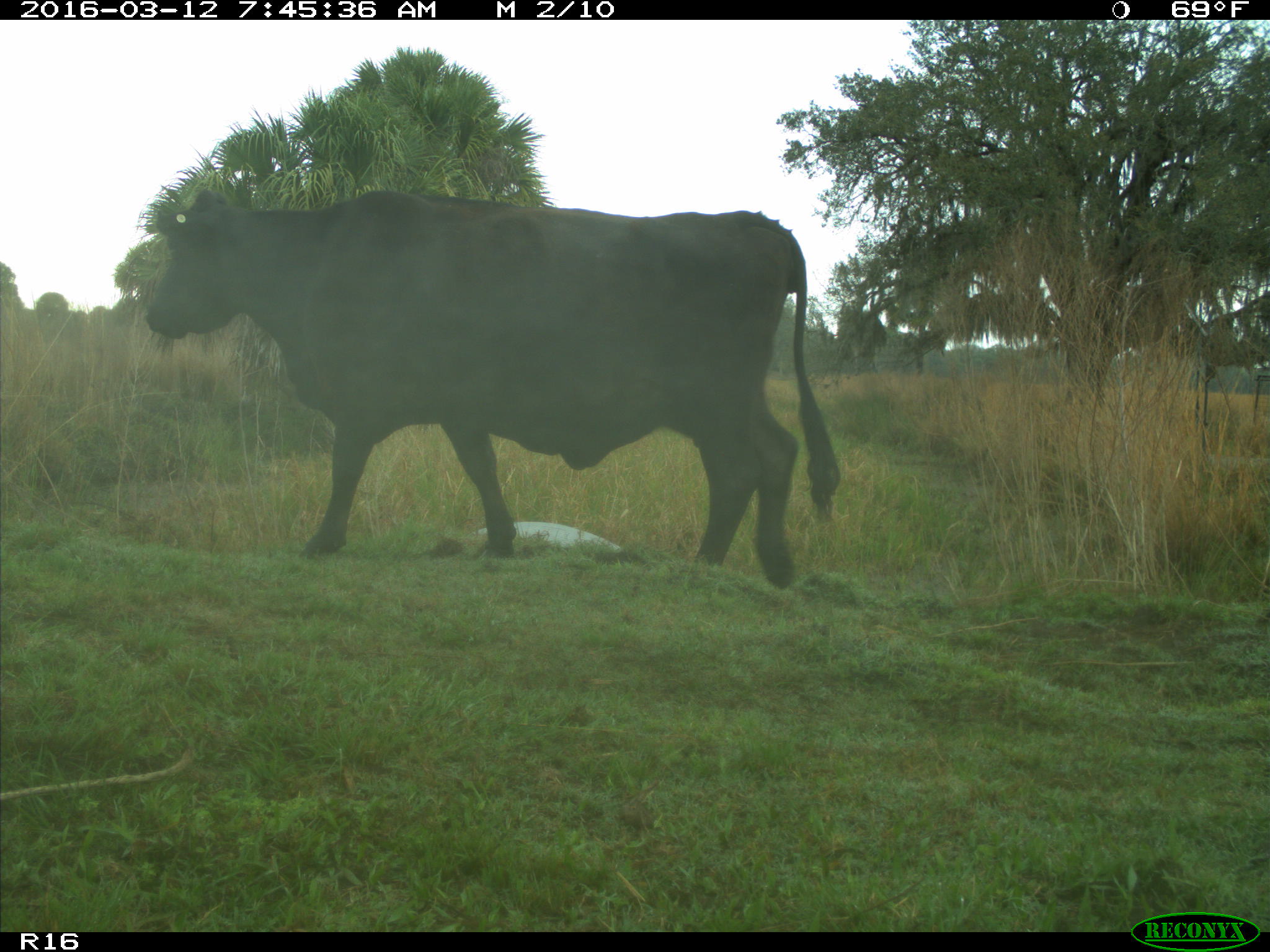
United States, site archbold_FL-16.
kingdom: Animalia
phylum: Chordata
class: Mammalia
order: Artiodactyla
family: Bovidae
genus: Bos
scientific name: Bos taurus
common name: domestic cow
Bos taurus (domestic cow).